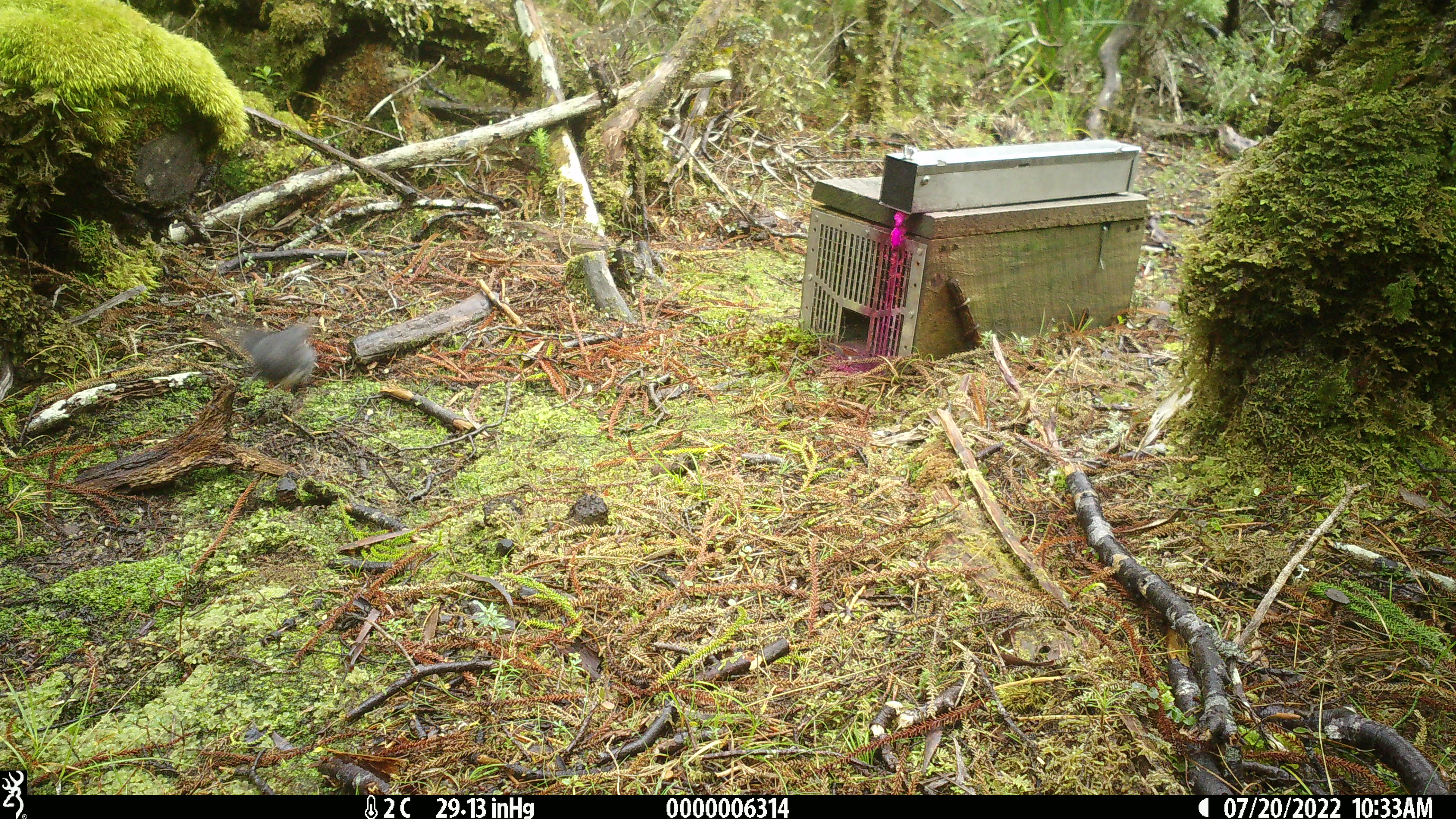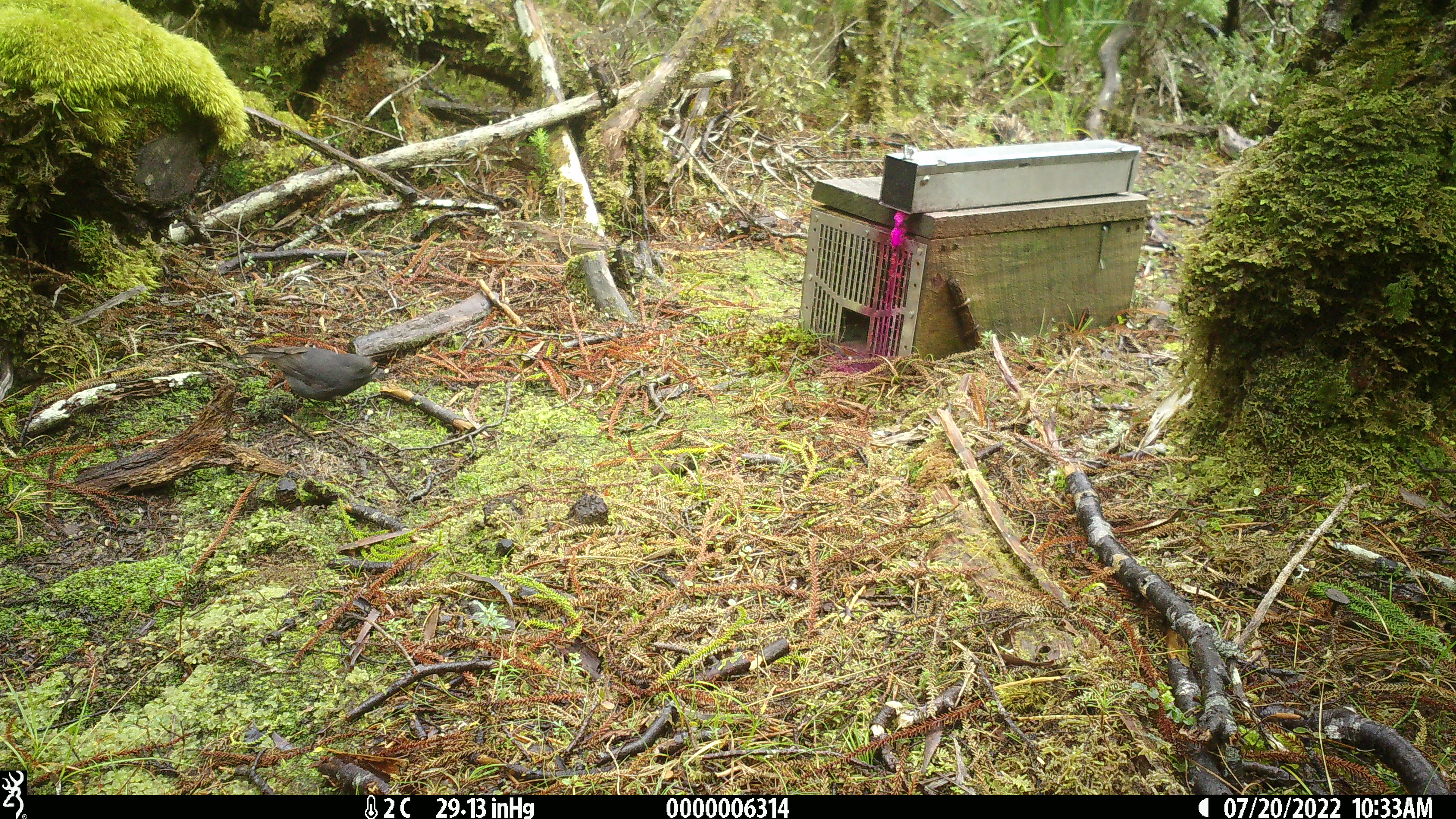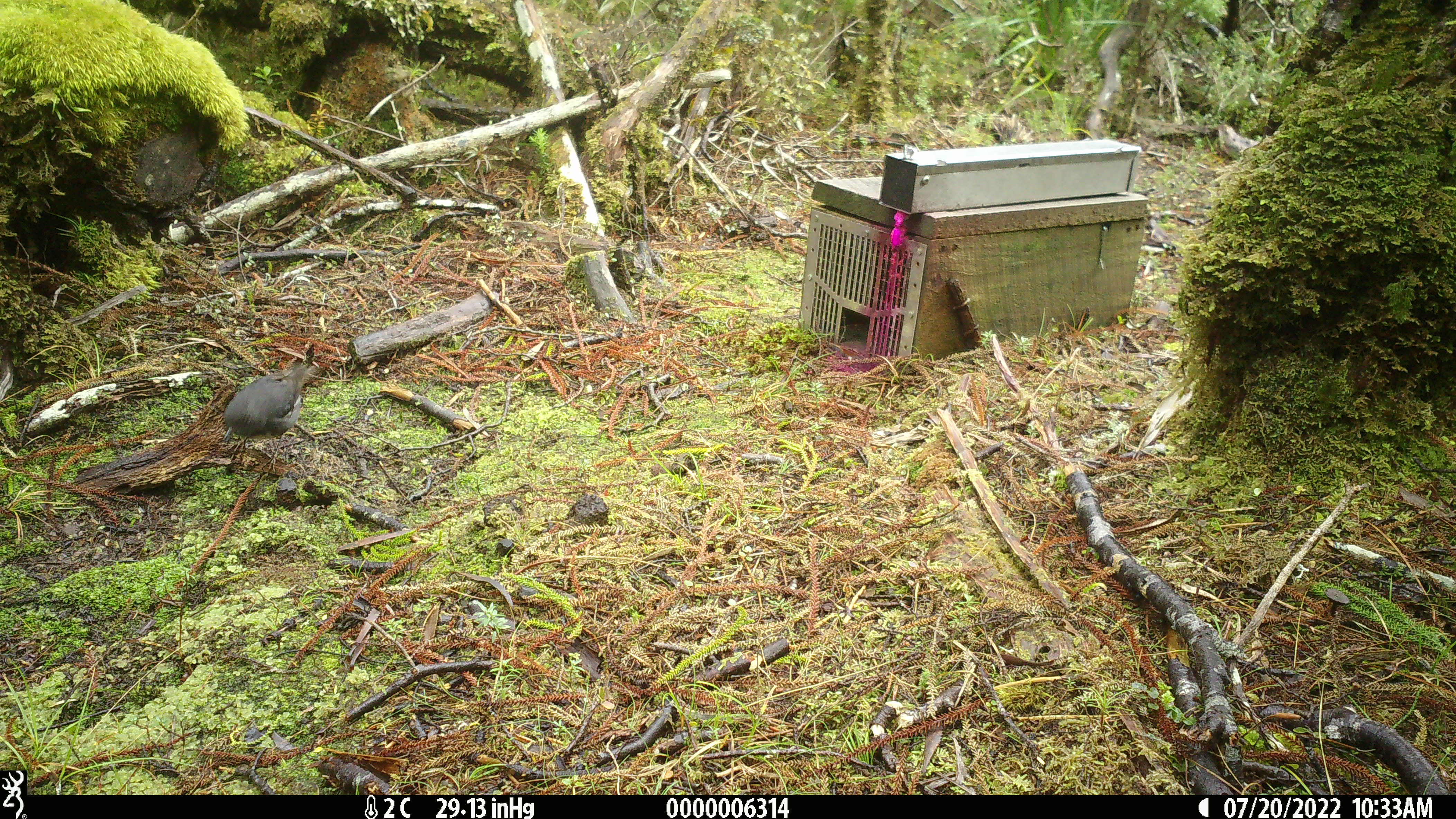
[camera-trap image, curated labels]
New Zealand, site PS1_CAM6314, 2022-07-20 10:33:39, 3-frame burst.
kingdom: Animalia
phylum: Chordata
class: Aves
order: Passeriformes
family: Petroicidae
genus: Petroica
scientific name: Petroica australis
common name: new zealand robin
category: robin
Robin (new zealand robin) (Petroica australis).